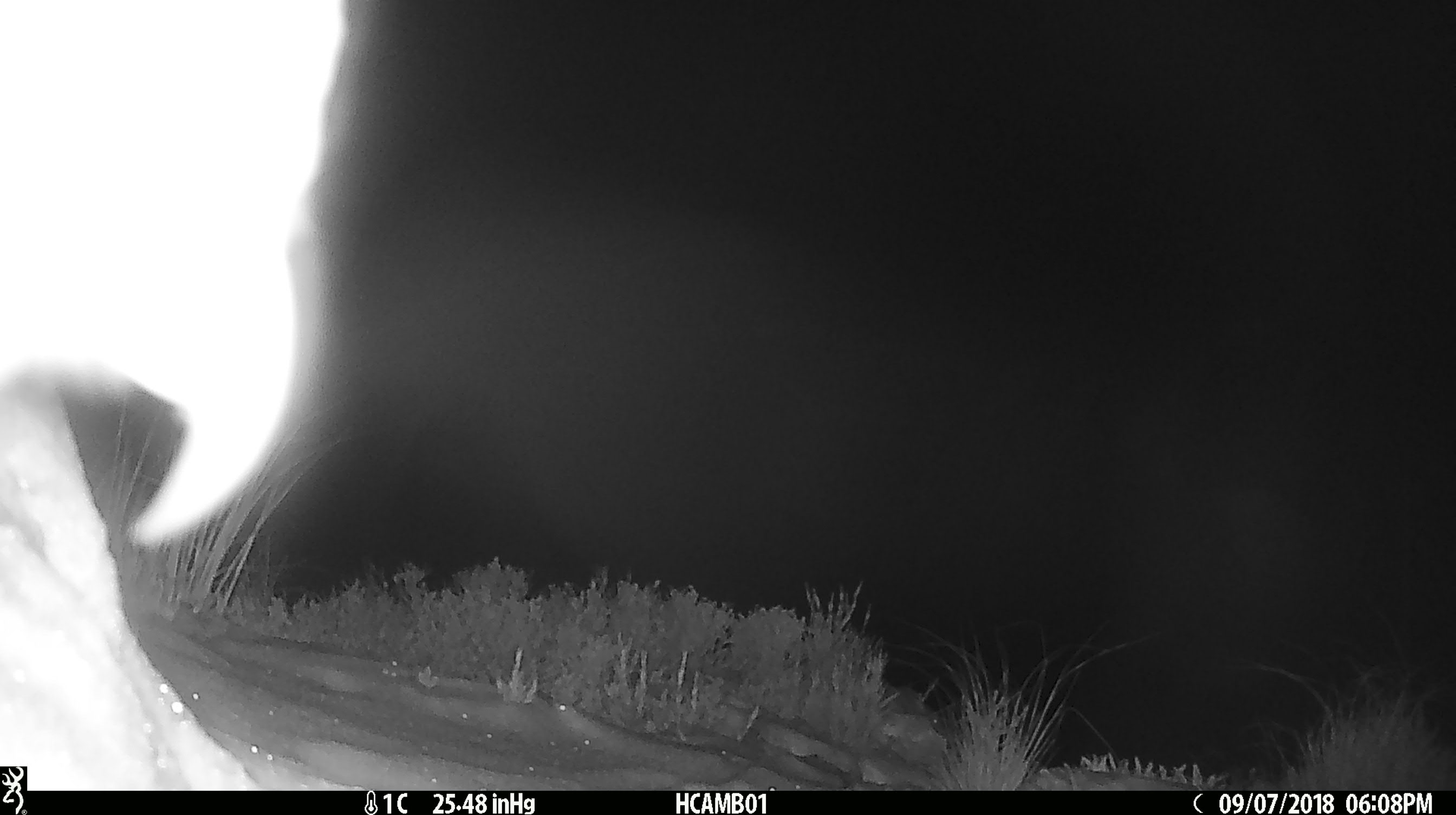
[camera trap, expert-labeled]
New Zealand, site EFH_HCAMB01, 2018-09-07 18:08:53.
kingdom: Animalia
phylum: Chordata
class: Aves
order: Psittaciformes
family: Strigopidae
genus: Nestor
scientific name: Nestor notabilis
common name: kea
Kea (Nestor notabilis).